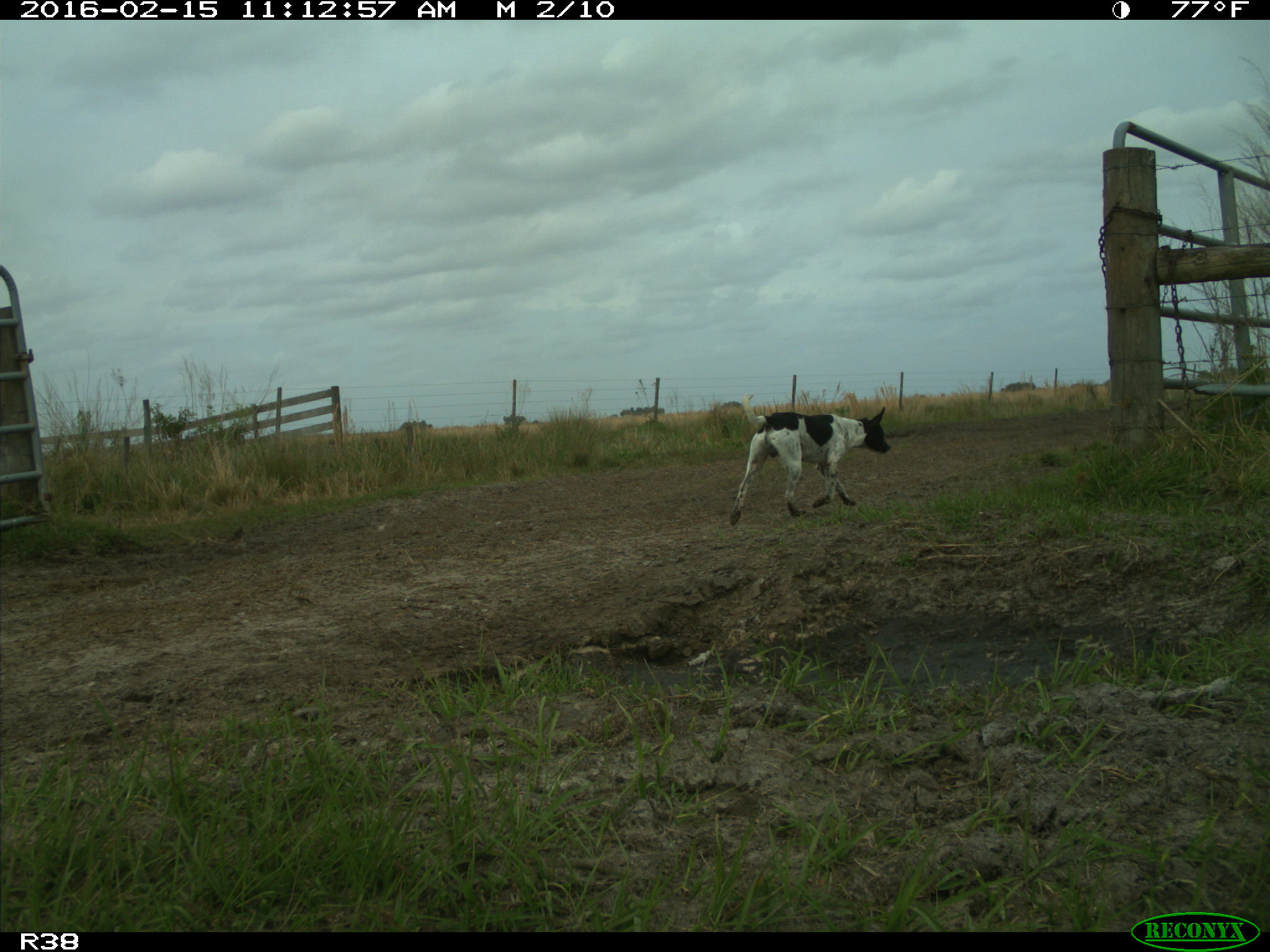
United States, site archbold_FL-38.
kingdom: Animalia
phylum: Chordata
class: Mammalia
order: Carnivora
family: Canidae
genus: Canis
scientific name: Canis familiaris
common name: domestic dog